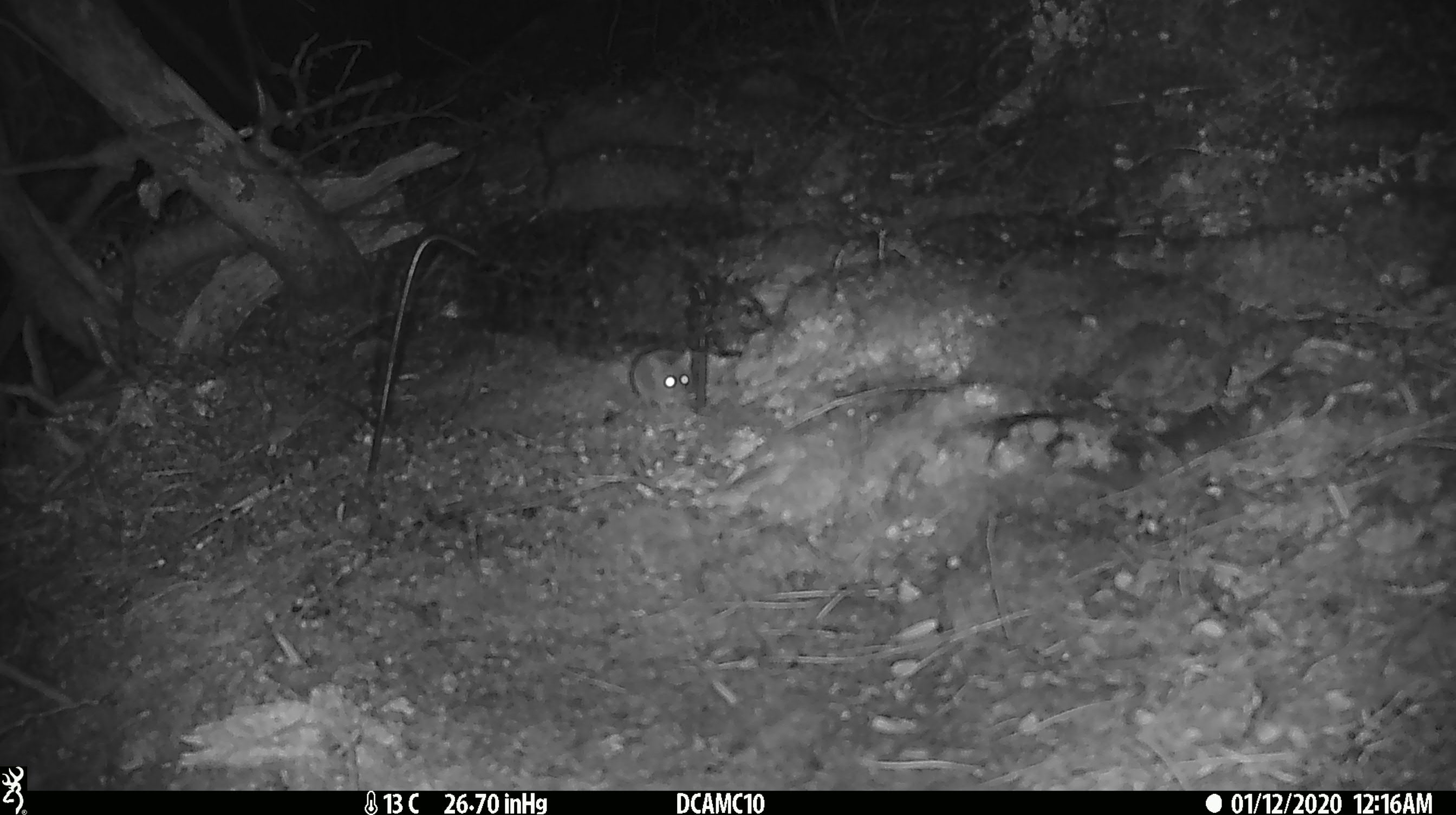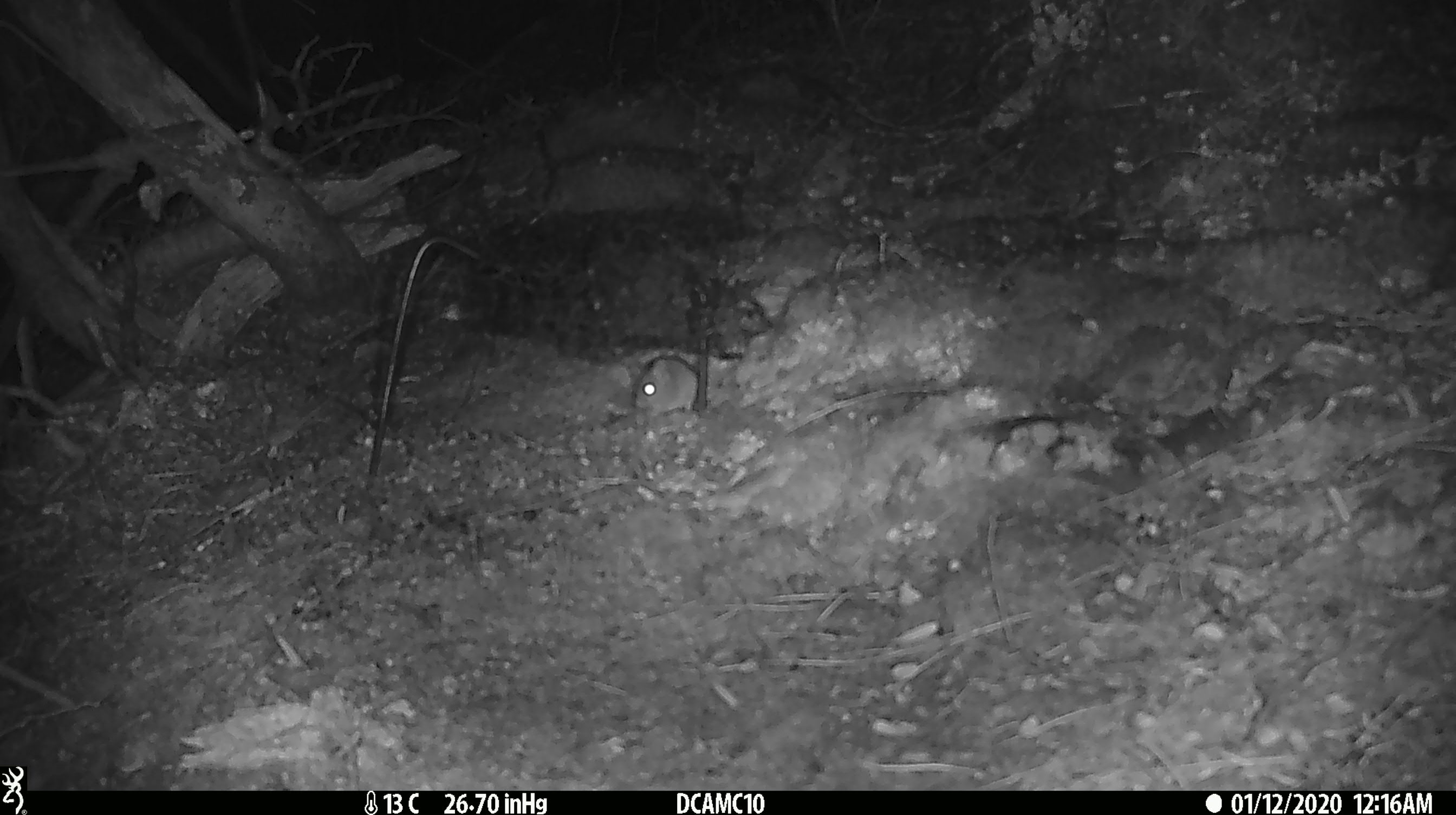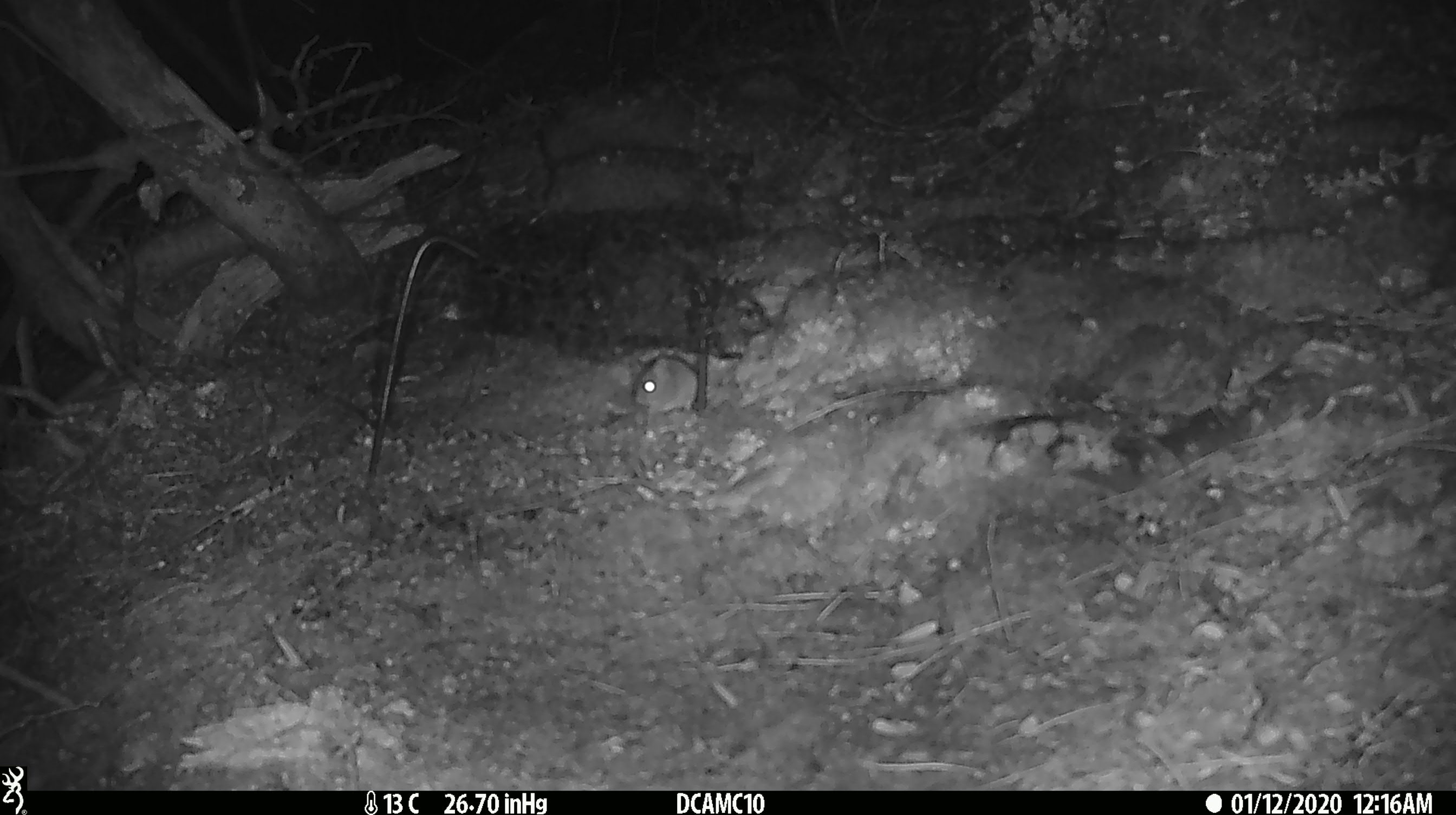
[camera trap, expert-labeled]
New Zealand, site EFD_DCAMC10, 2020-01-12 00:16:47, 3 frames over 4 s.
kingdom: Animalia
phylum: Chordata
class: Mammalia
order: Rodentia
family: Muridae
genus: Mus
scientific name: Mus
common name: mouse